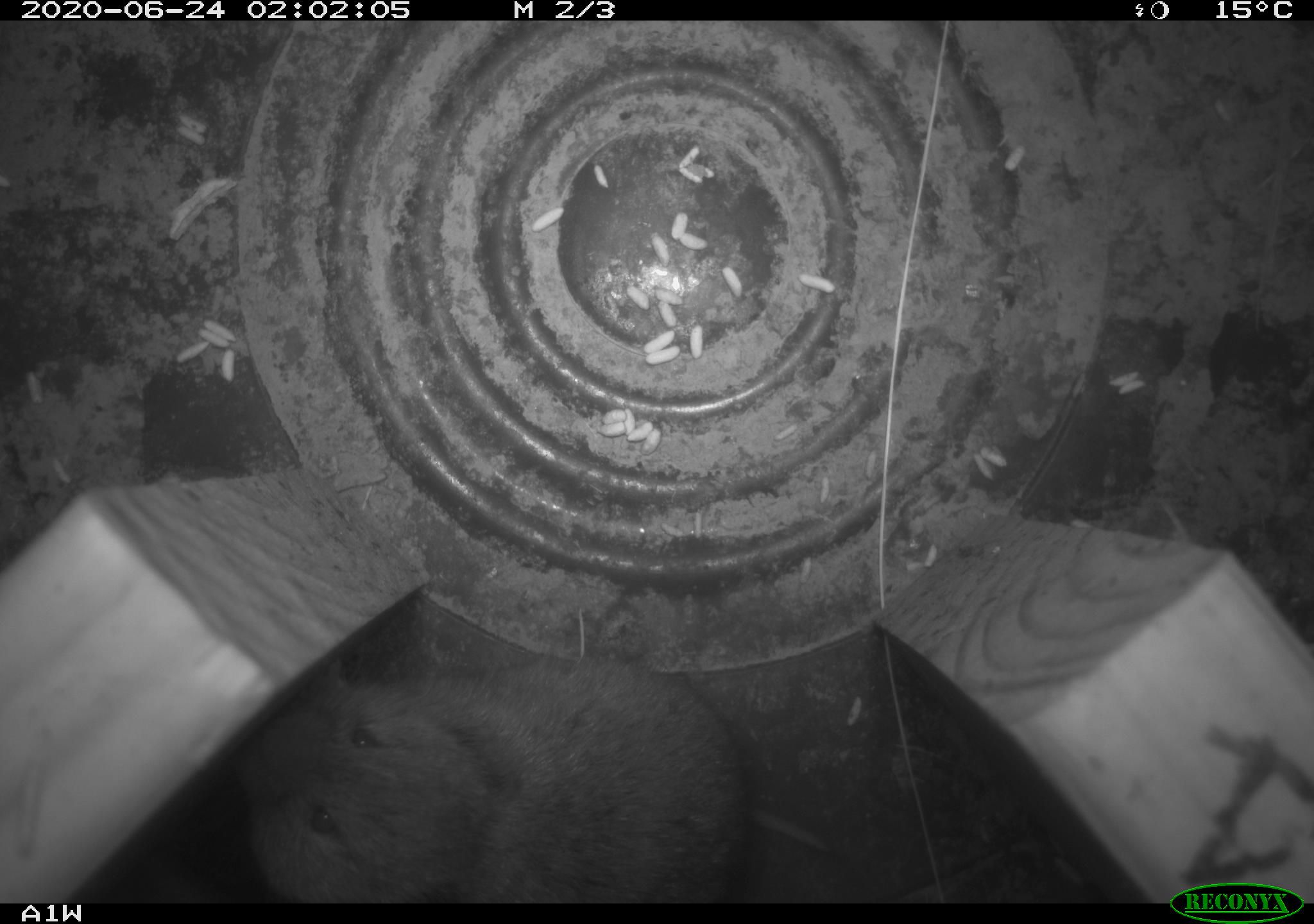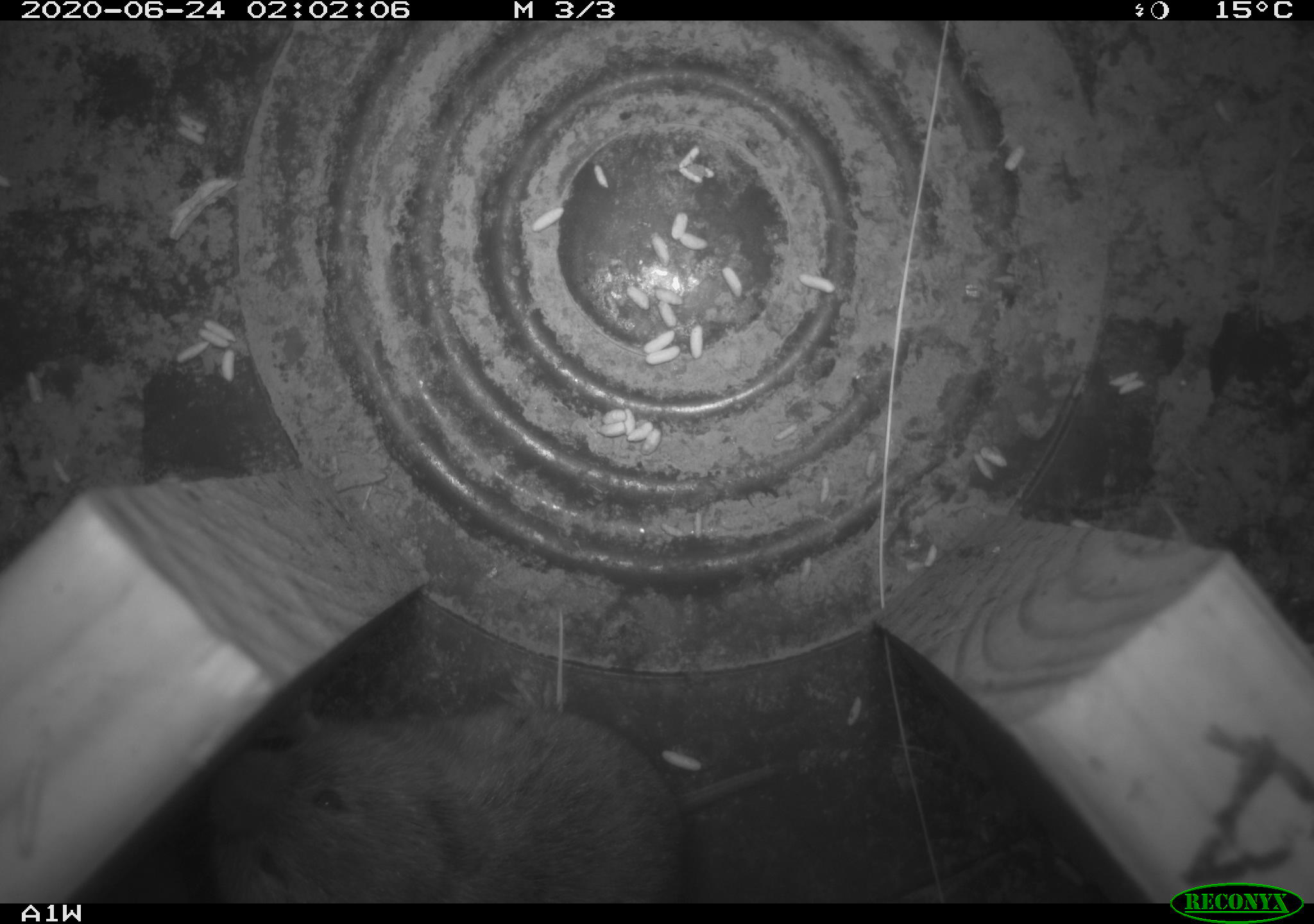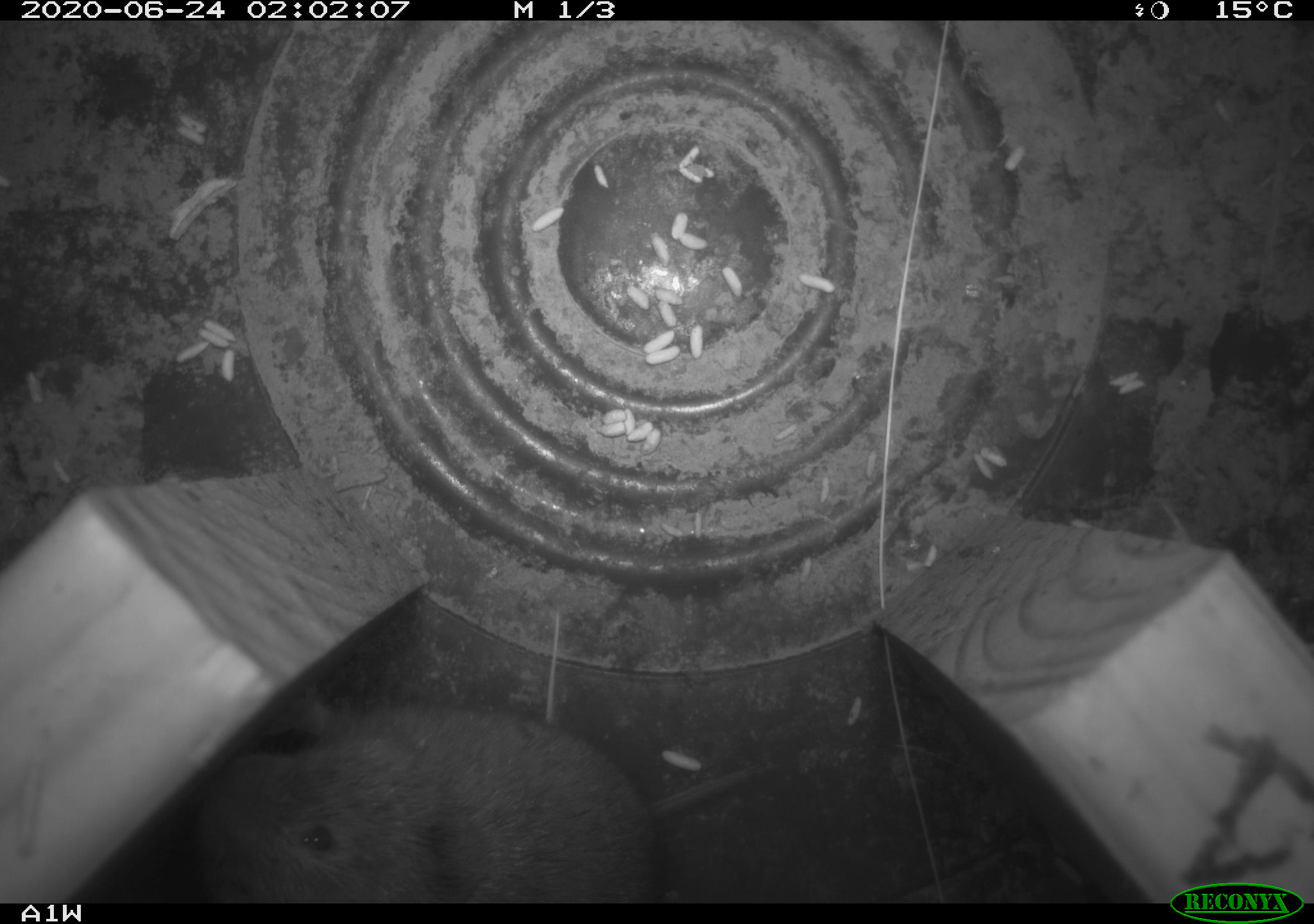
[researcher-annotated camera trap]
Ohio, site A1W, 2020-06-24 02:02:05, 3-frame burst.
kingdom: Animalia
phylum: Chordata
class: Mammalia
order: Rodentia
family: Cricetidae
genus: Microtus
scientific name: Microtus pennsylvanicus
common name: meadow vole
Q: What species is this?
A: Meadow vole (Microtus pennsylvanicus).